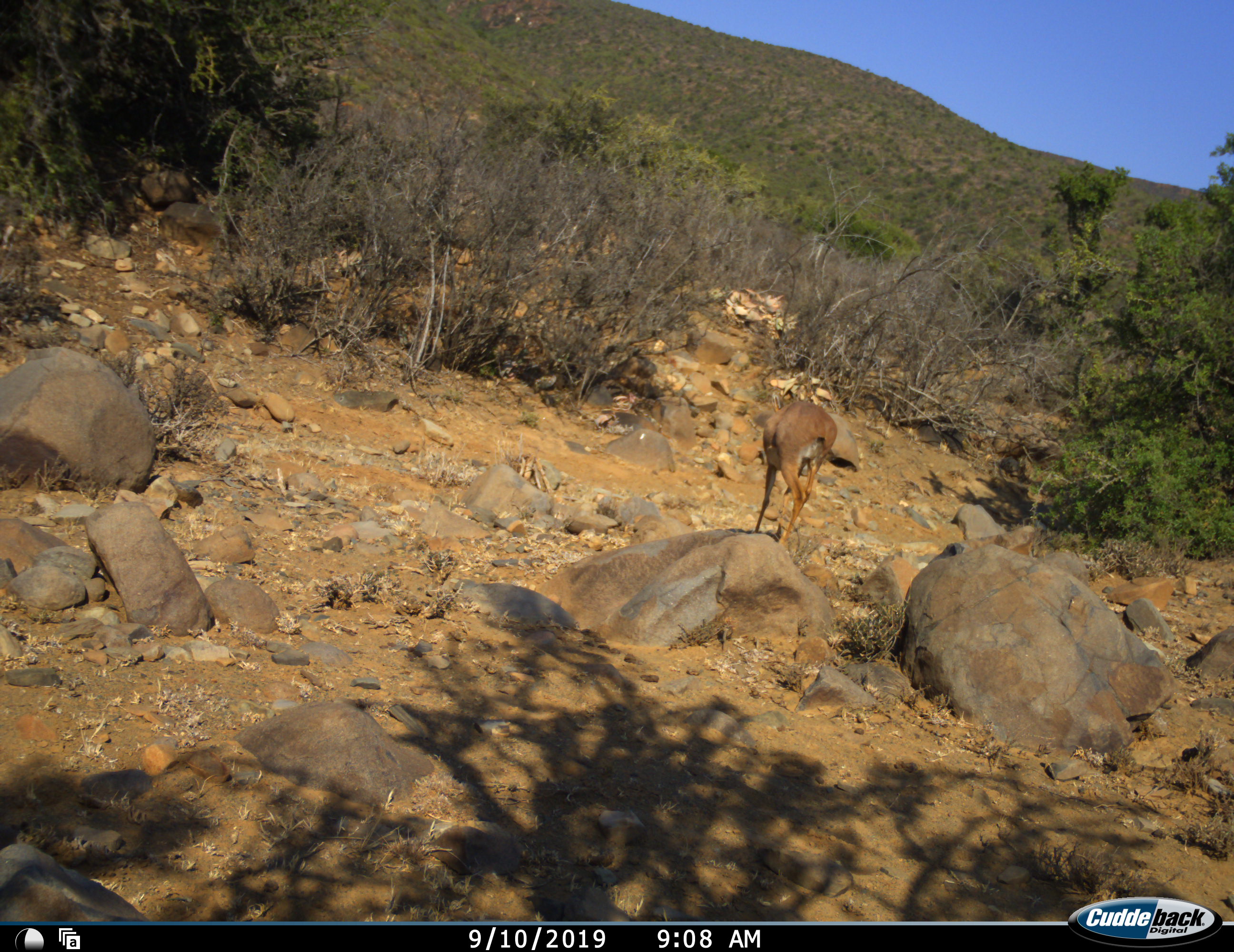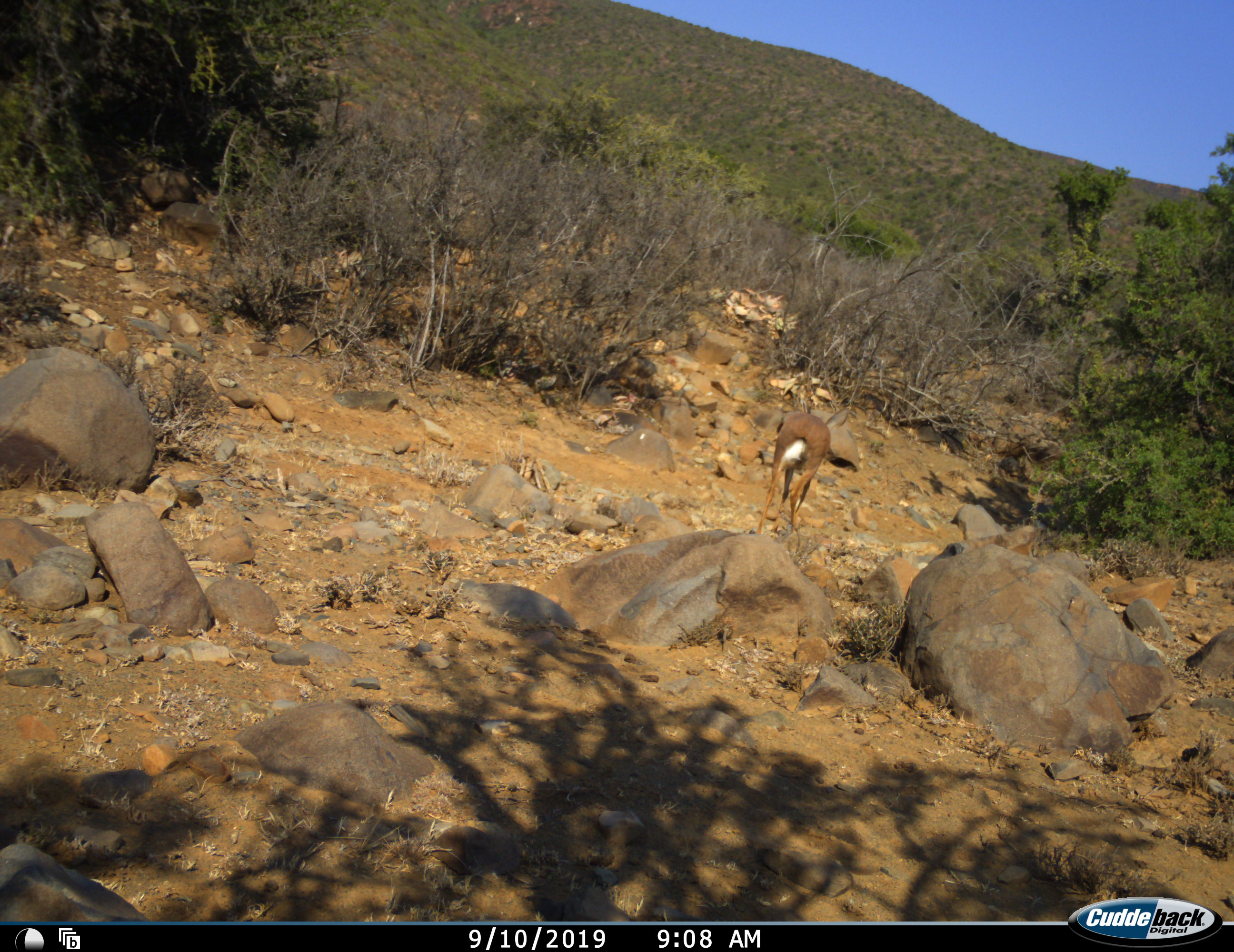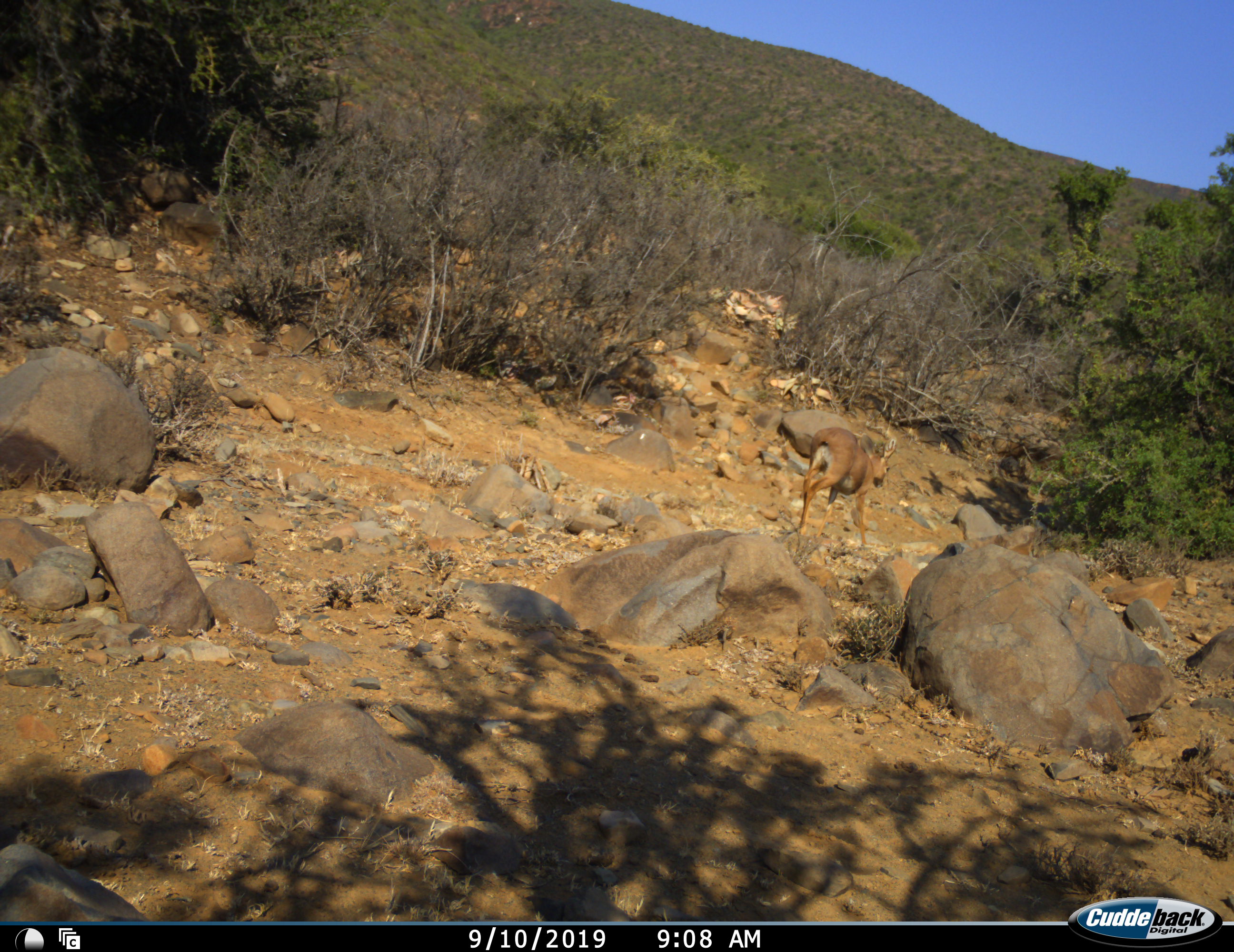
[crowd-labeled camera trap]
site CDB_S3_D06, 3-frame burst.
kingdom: Animalia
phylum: Chordata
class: Mammalia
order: Artiodactyla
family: Bovidae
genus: Raphicerus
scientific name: Raphicerus campestris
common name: steenbok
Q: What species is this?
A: Steenbok (Raphicerus campestris).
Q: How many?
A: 1.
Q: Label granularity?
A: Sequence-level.